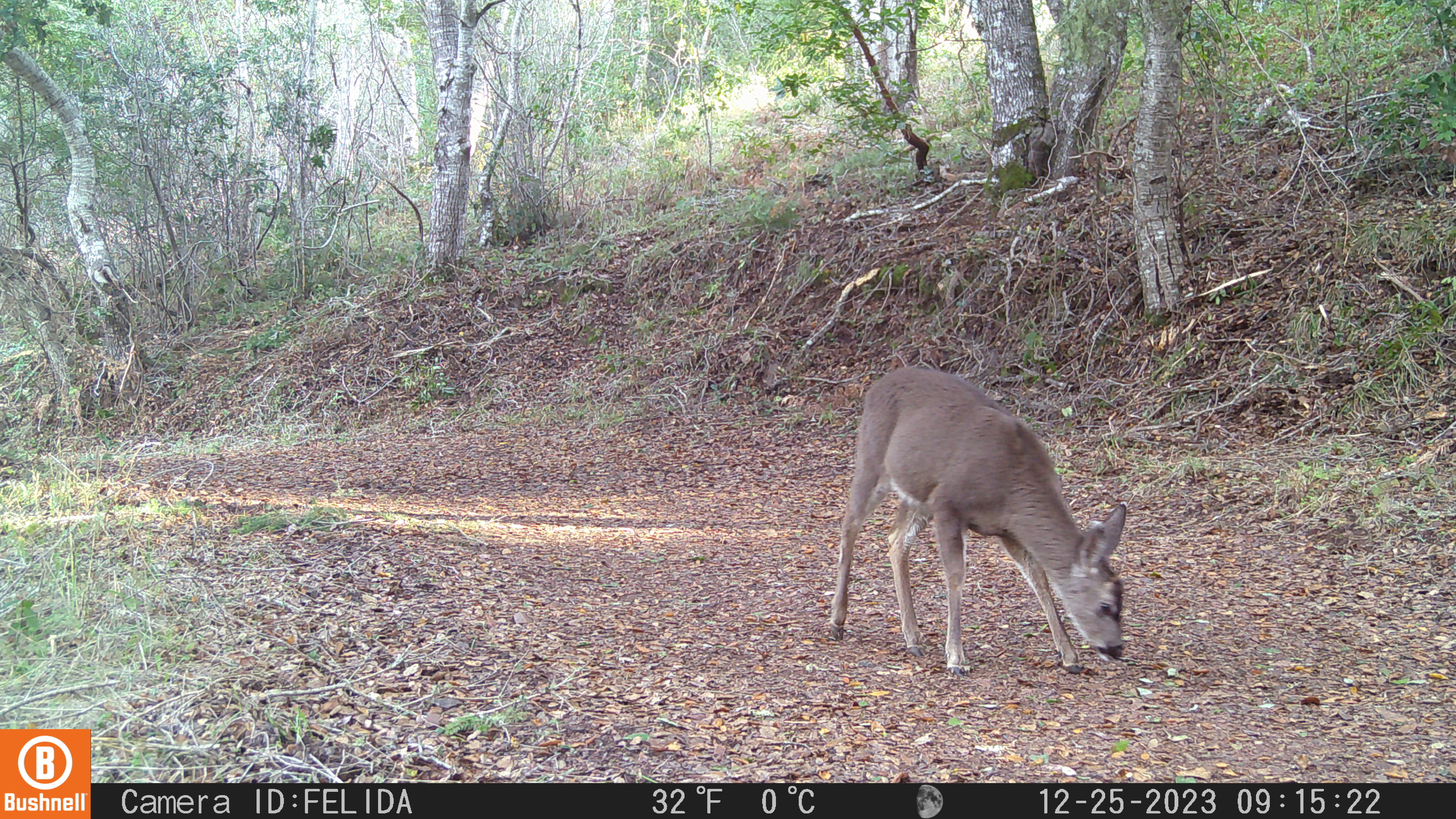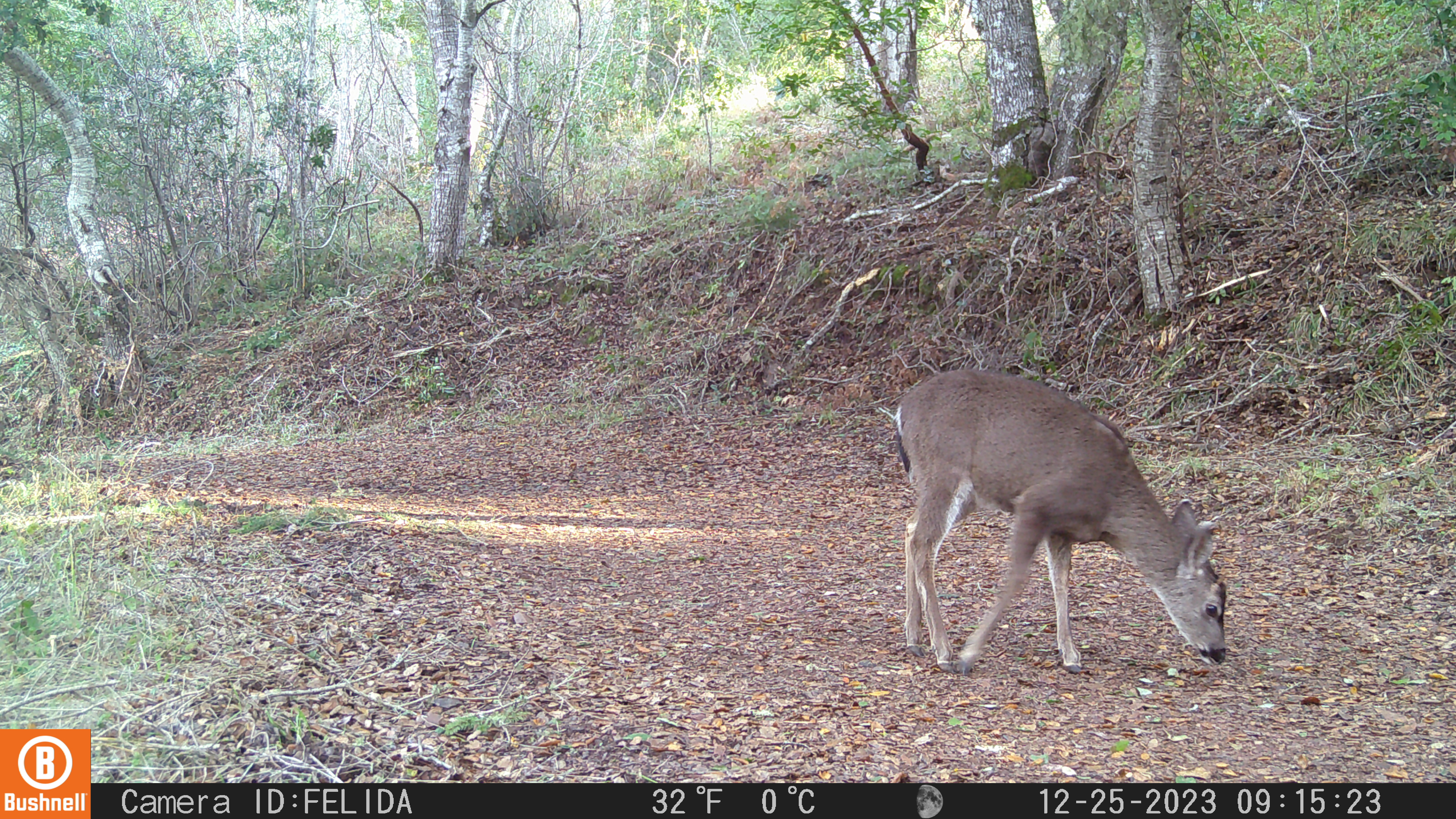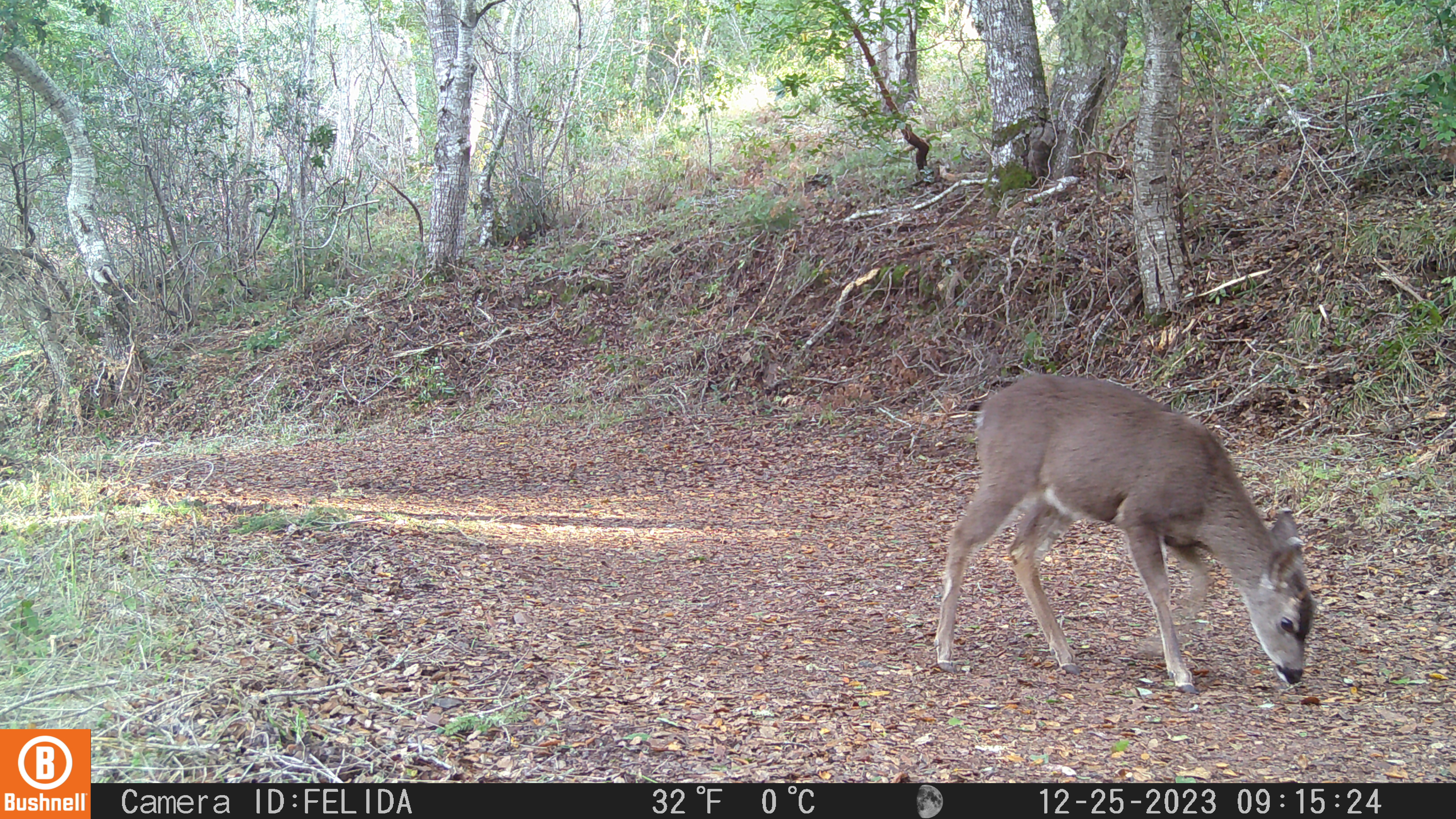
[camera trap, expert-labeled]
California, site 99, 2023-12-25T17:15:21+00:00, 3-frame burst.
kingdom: Animalia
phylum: Chordata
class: Mammalia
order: Artiodactyla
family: Cervidae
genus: Odocoileus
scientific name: Odocoileus hemionus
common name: mule deer